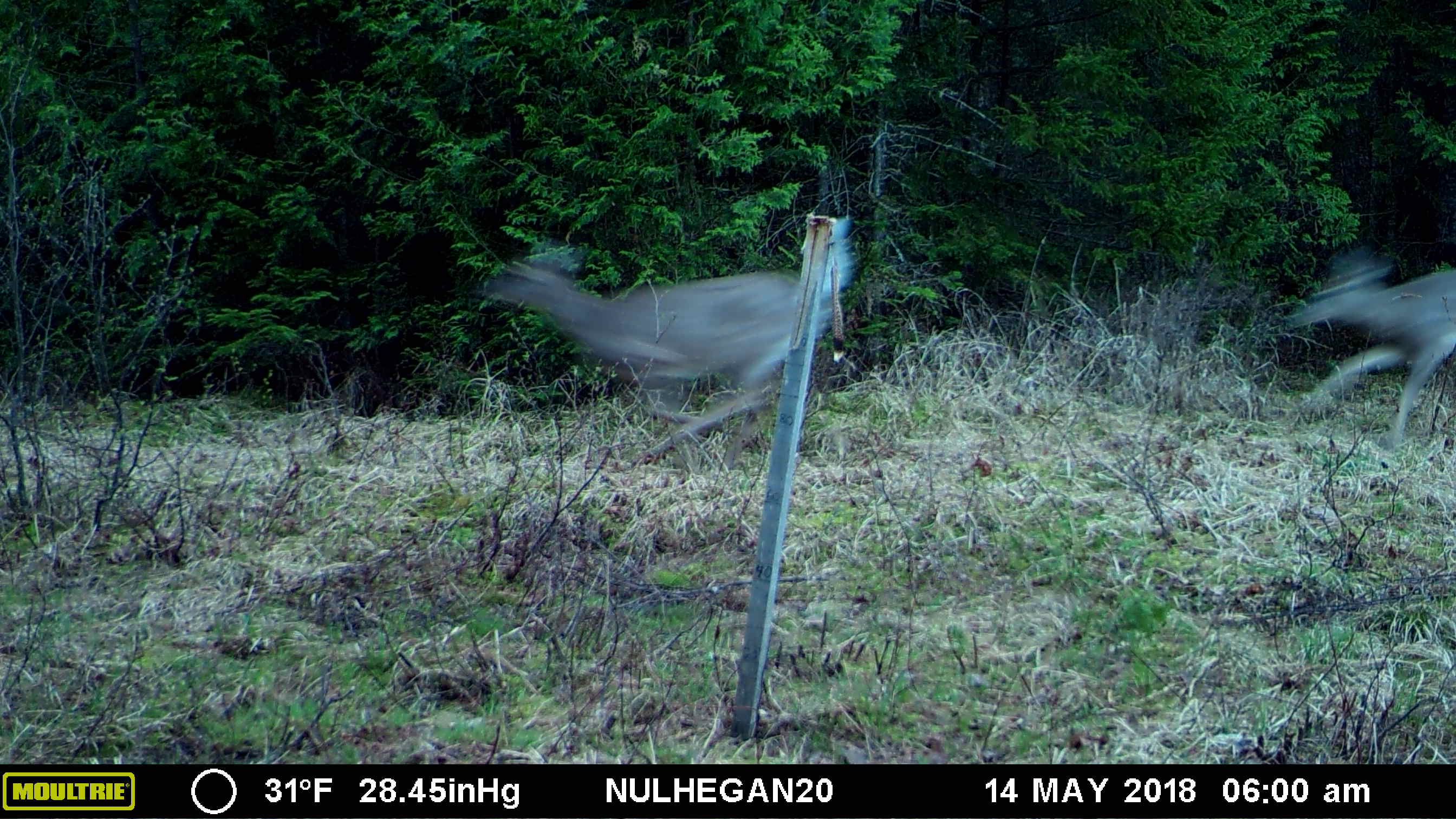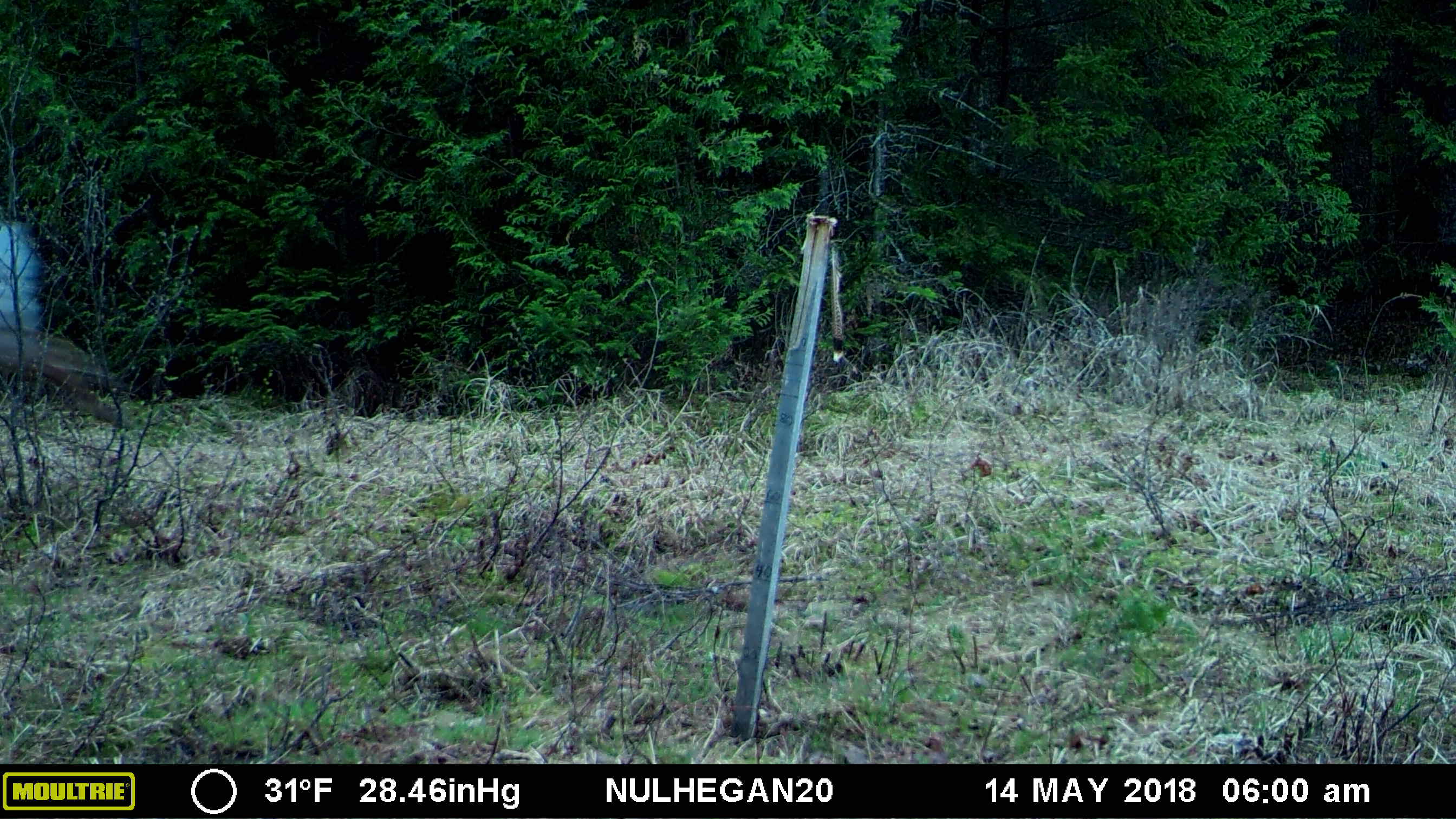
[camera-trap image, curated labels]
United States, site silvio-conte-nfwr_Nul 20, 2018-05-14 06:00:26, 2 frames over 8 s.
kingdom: Animalia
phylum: Chordata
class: Mammalia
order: Artiodactyla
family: Cervidae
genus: Odocoileus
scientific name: Odocoileus virginianus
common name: white-tailed deer